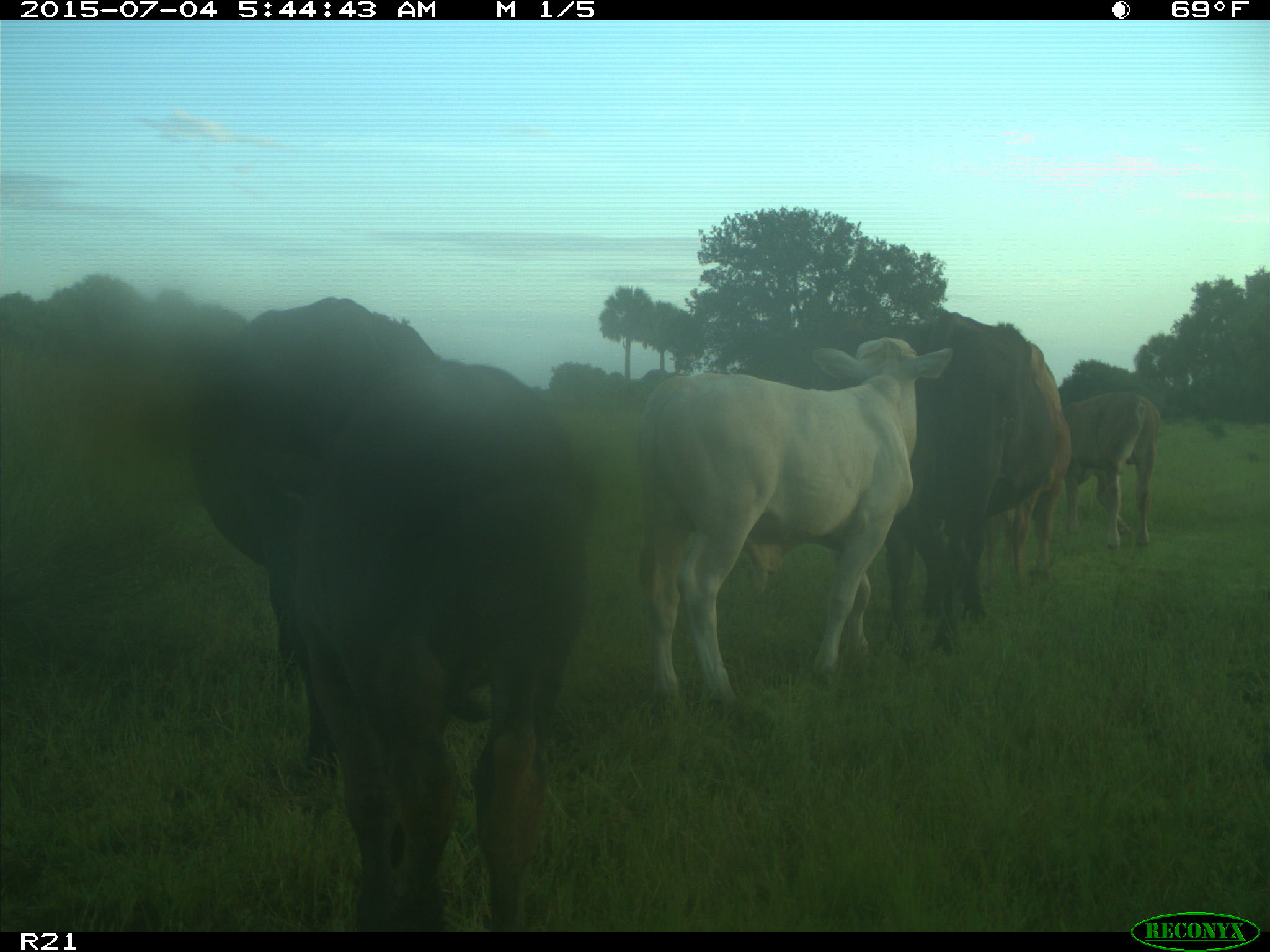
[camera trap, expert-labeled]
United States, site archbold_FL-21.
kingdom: Animalia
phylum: Chordata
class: Mammalia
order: Artiodactyla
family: Bovidae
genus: Bos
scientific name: Bos taurus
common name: domestic cow